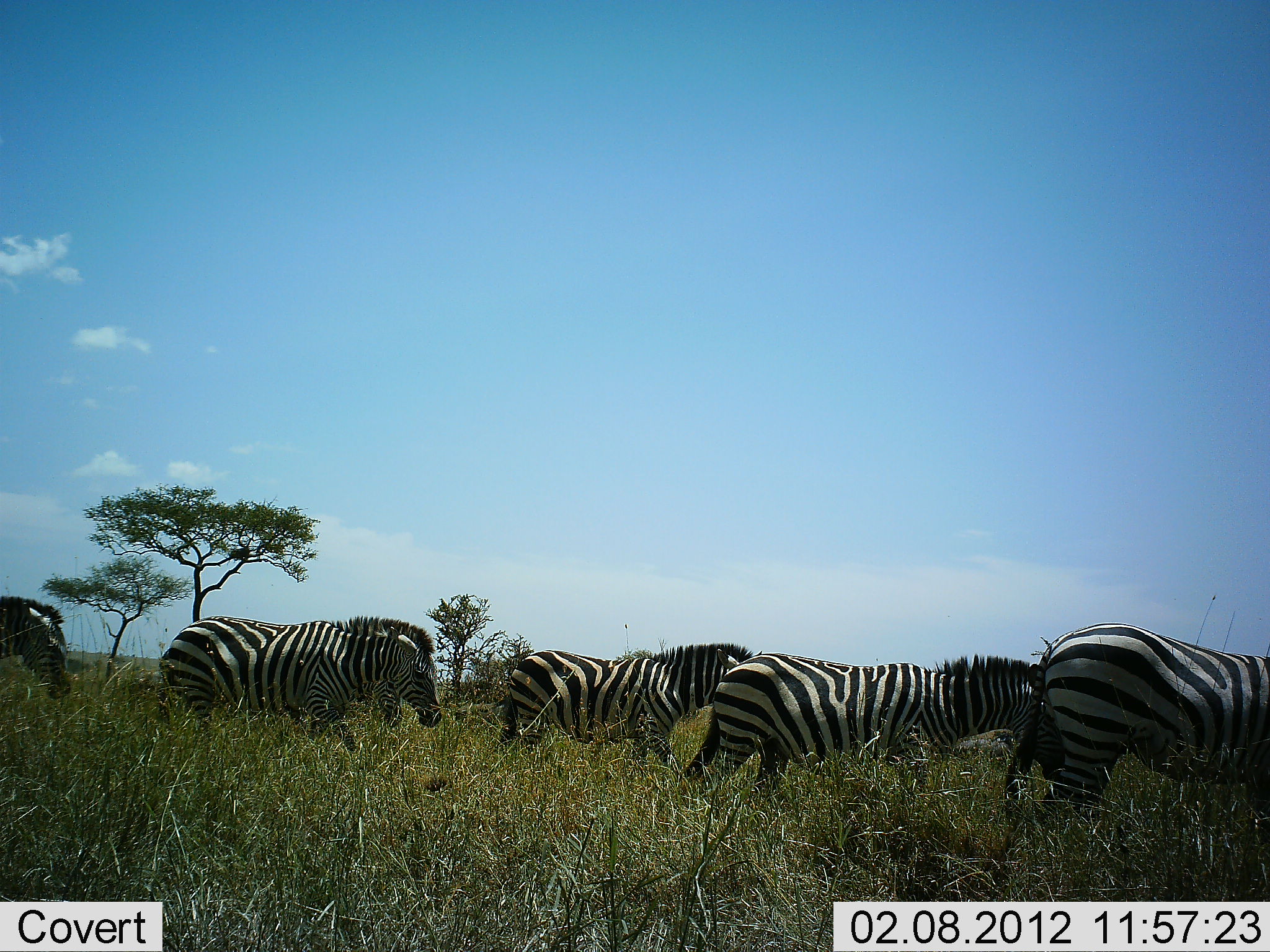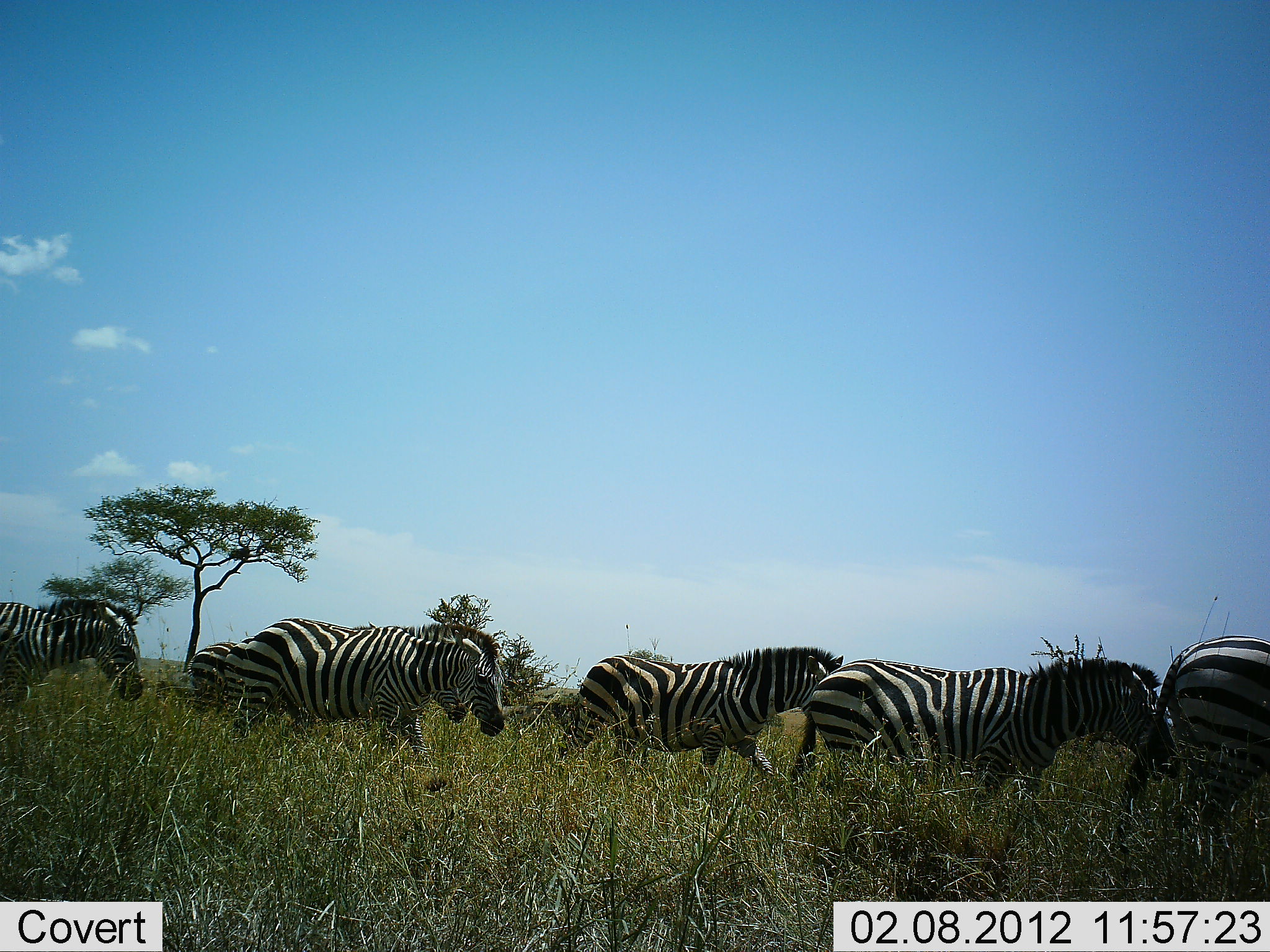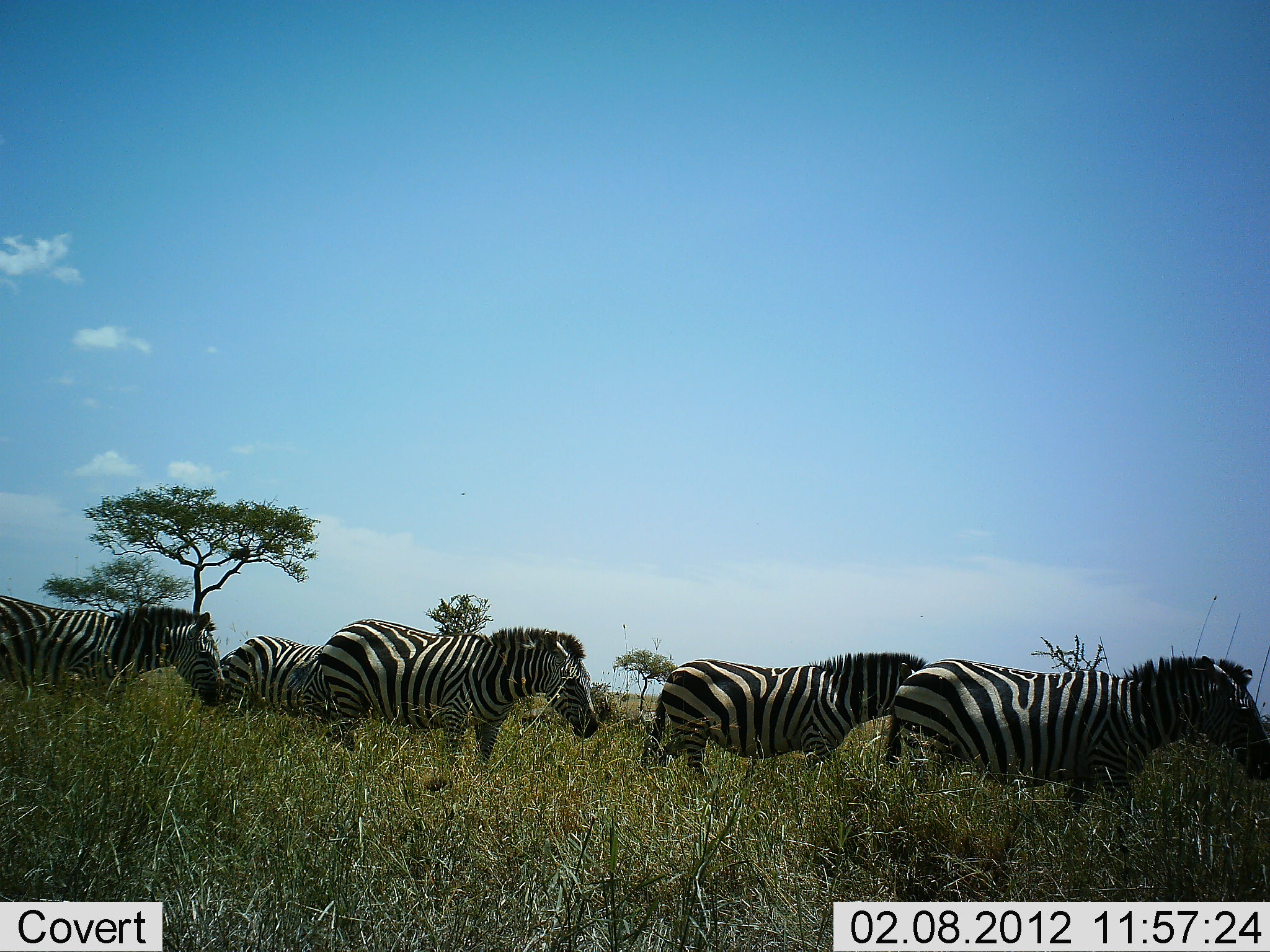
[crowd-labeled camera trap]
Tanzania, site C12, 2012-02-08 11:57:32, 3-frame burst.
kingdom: Animalia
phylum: Chordata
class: Mammalia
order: Perissodactyla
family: Equidae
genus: Equus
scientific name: Equus quagga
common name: plains zebra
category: zebra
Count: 6.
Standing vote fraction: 9%.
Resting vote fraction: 0%.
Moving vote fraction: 100%.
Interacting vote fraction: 0%.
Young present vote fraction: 0%.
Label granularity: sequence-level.